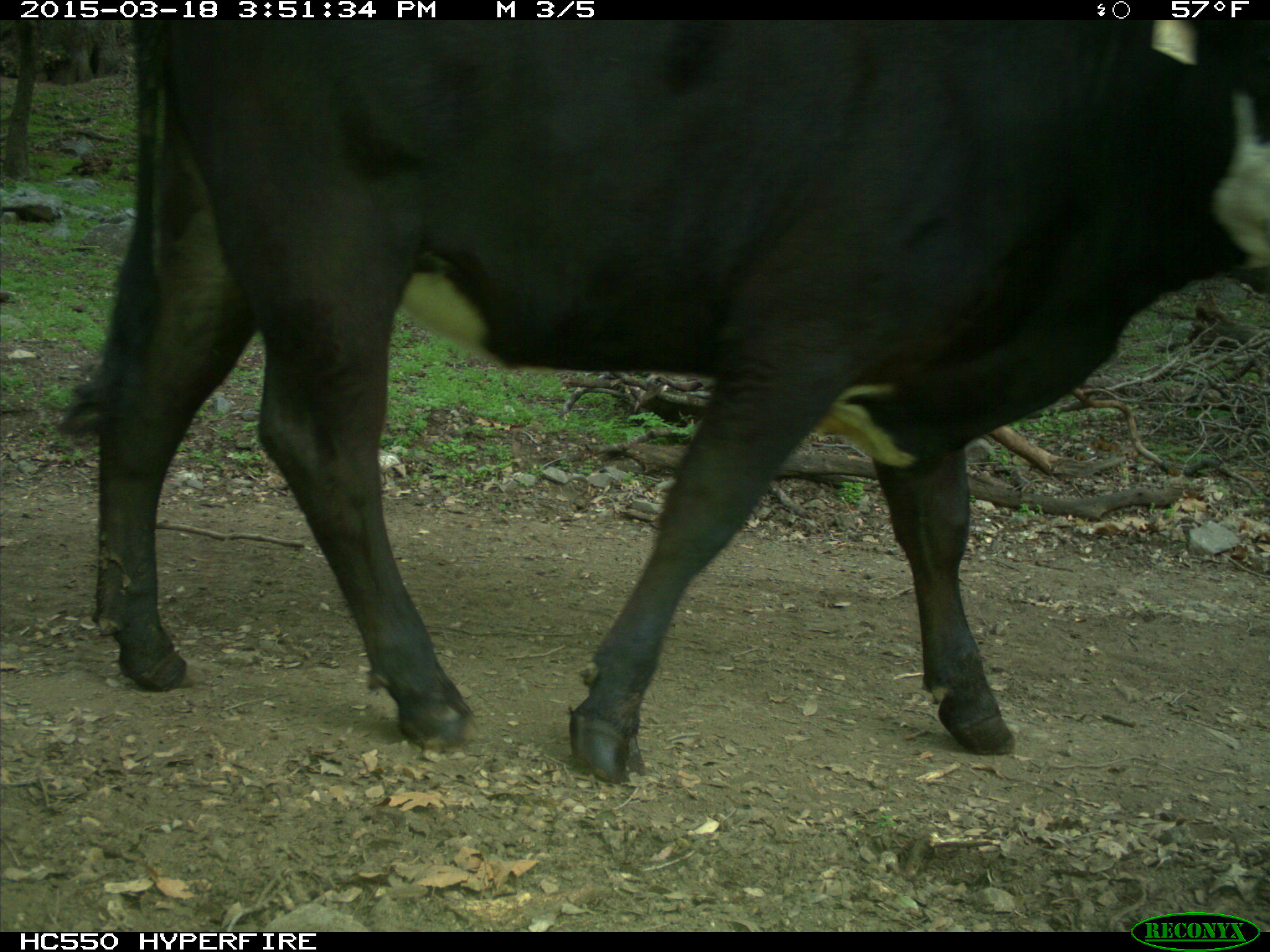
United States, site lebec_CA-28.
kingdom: Animalia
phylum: Chordata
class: Mammalia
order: Artiodactyla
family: Bovidae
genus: Bos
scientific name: Bos taurus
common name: domestic cow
Bos taurus (domestic cow).